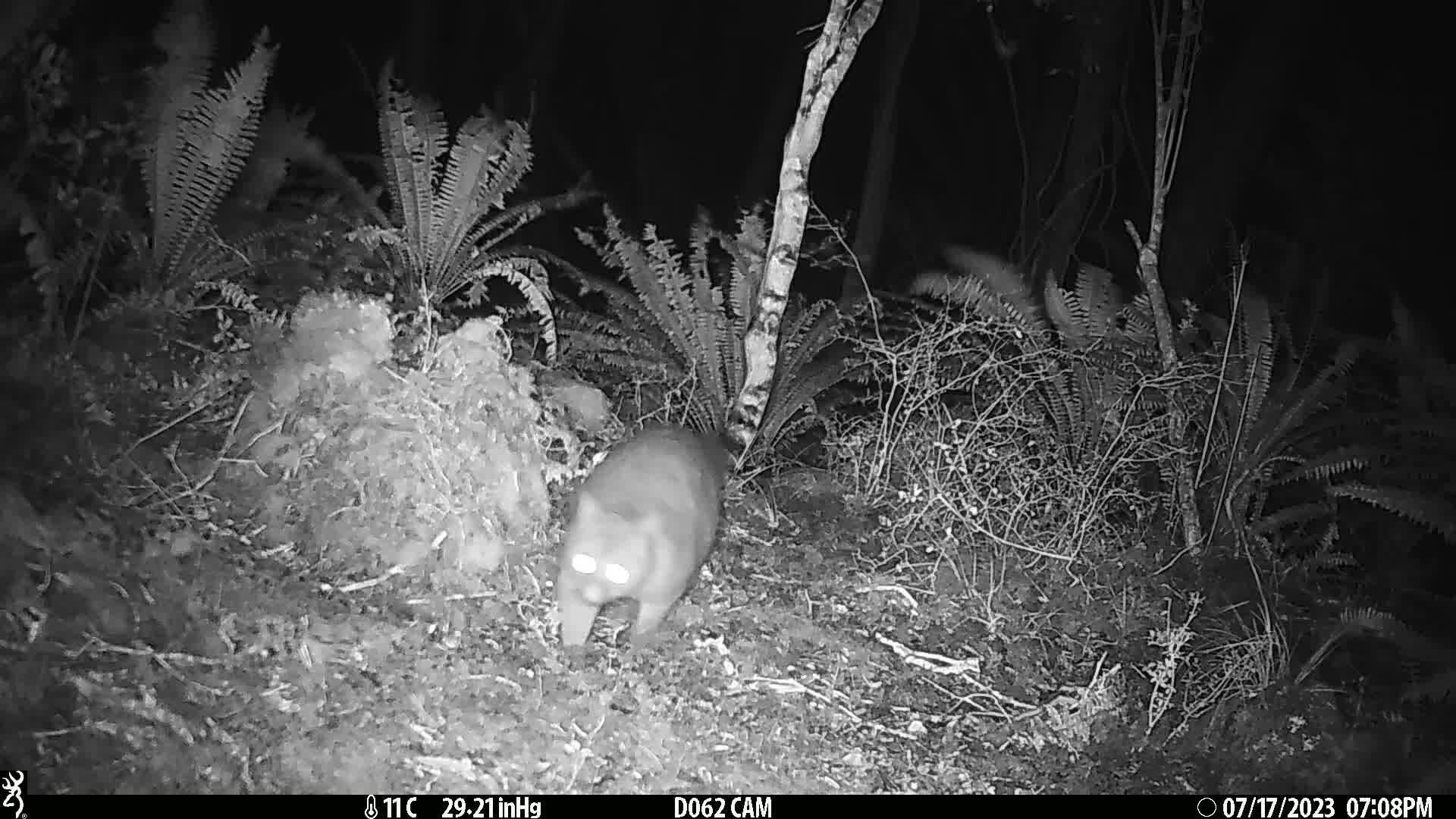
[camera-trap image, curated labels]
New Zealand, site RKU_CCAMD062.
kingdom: Animalia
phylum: Chordata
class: Mammalia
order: Diprotodontia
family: Phalangeridae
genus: Trichosurus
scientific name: Trichosurus vulpecula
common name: common brushtail possum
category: possum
Possum (common brushtail possum) (Trichosurus vulpecula).